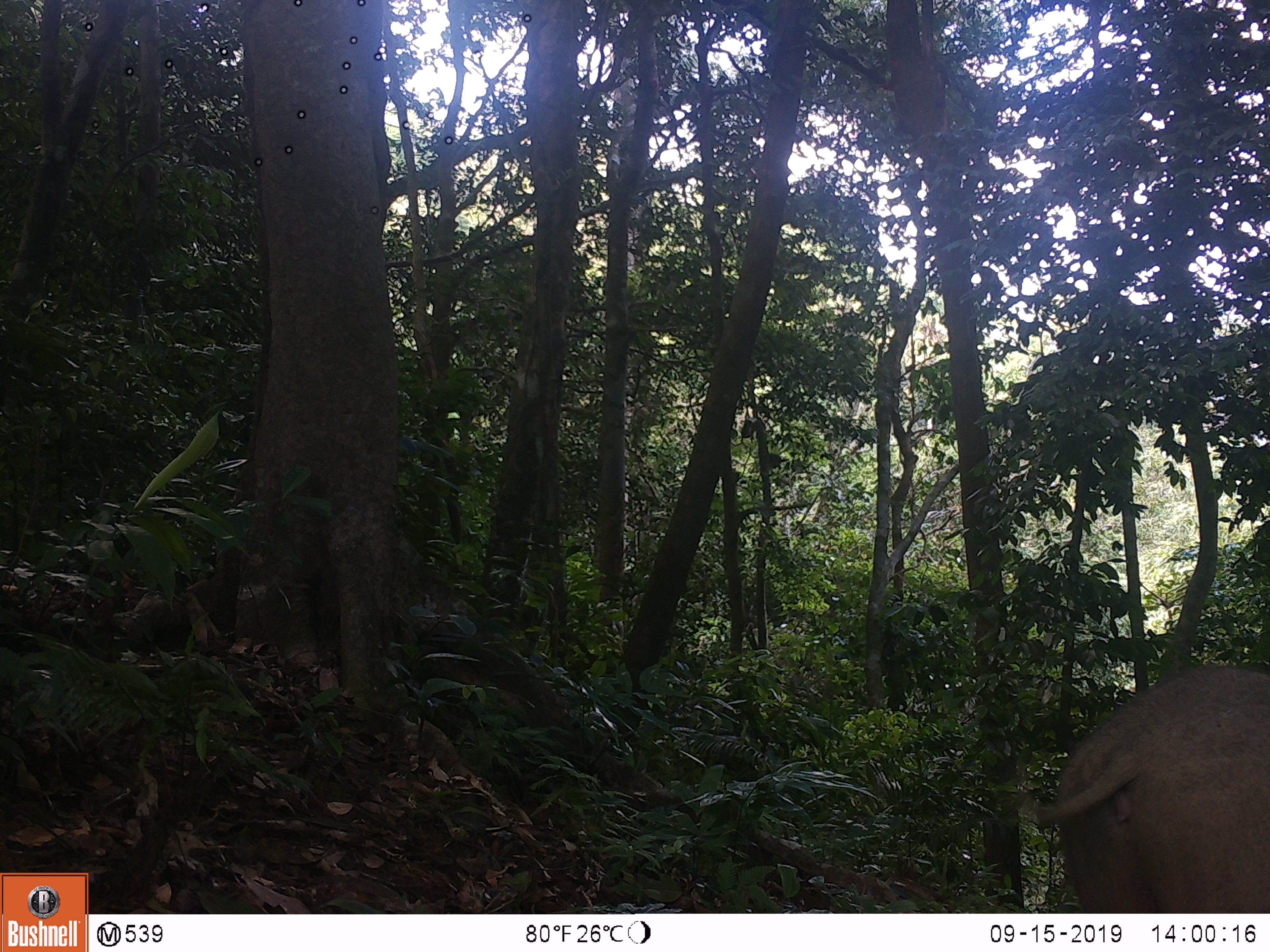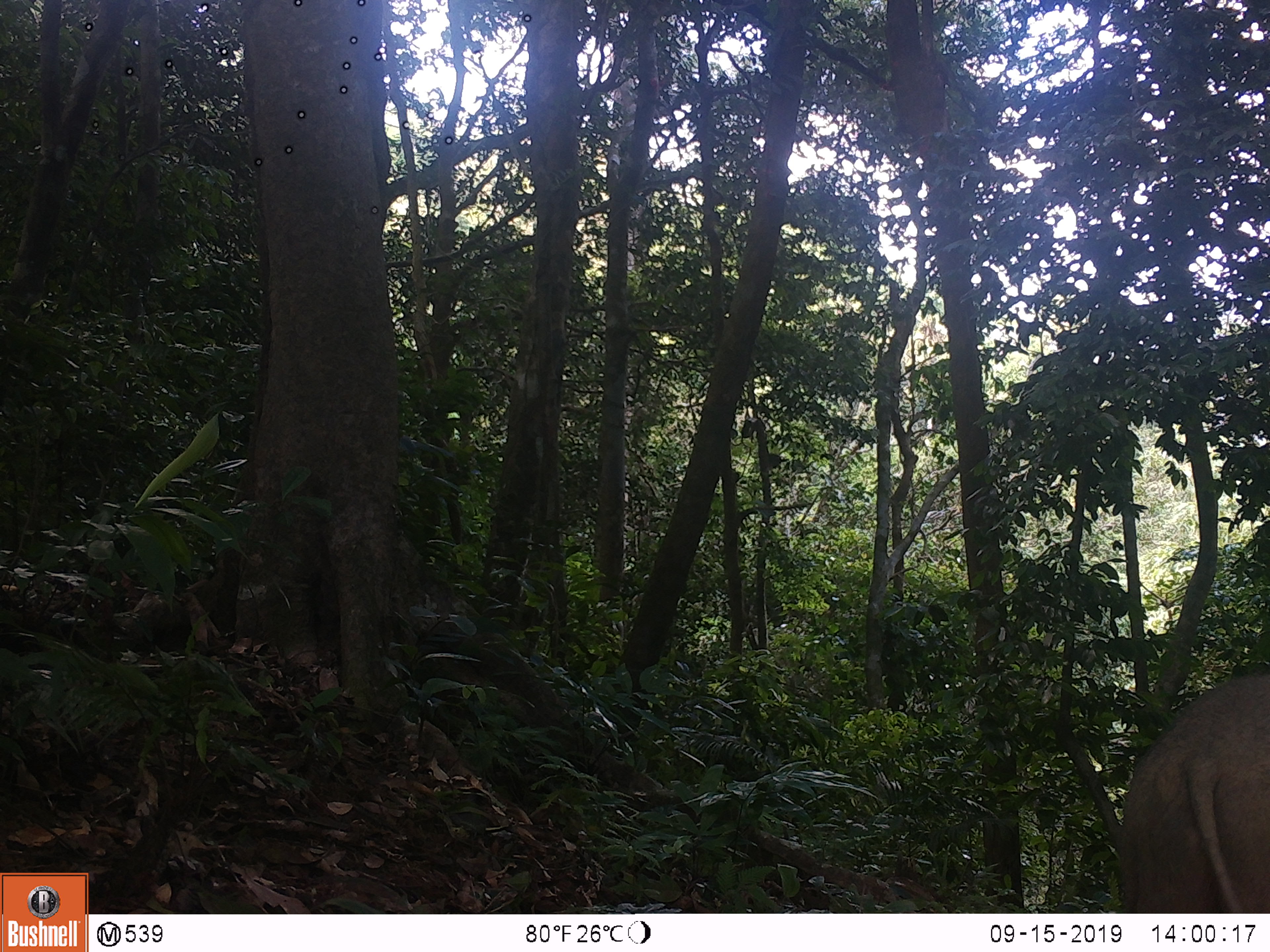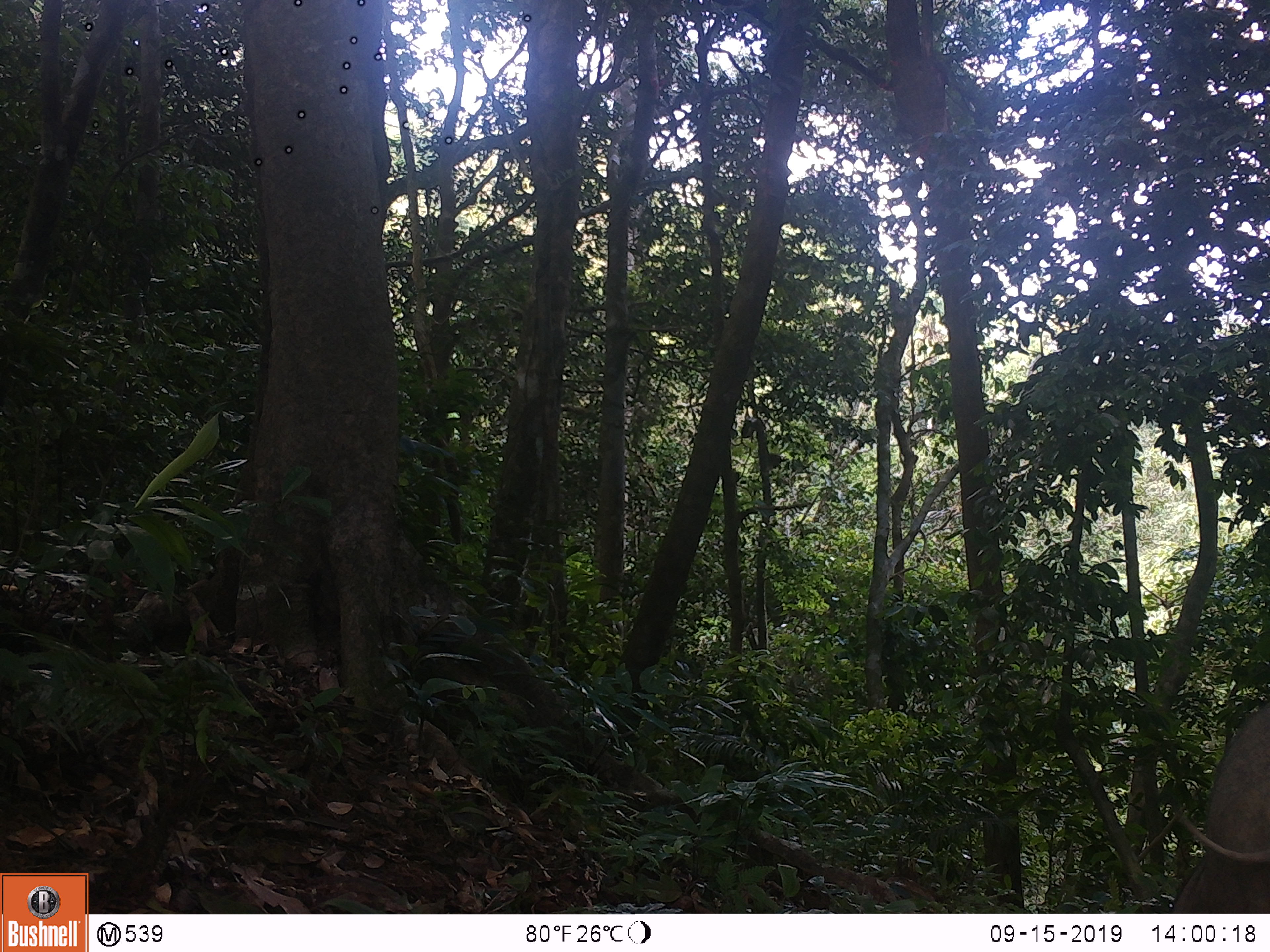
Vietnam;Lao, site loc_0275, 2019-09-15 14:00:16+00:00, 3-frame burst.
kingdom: Animalia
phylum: Chordata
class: Mammalia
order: Artiodactyla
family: Suidae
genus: Sus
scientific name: Sus scrofa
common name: eurasian wild pig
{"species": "eurasian wild pig (Sus scrofa)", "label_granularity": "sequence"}